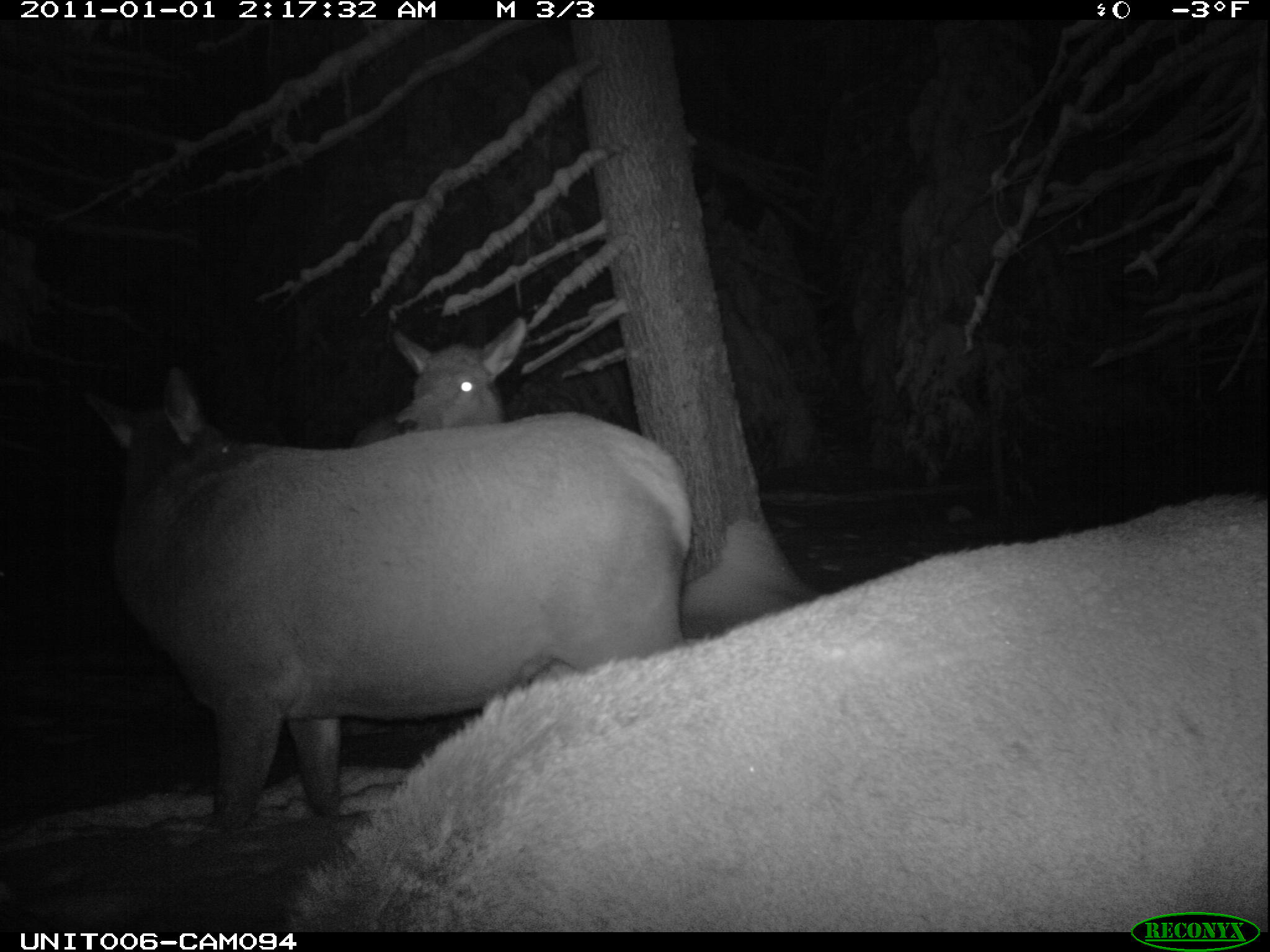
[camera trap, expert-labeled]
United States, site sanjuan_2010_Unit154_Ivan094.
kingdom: Animalia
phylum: Chordata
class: Mammalia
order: Artiodactyla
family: Cervidae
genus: Cervus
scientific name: Cervus elaphus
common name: red deer